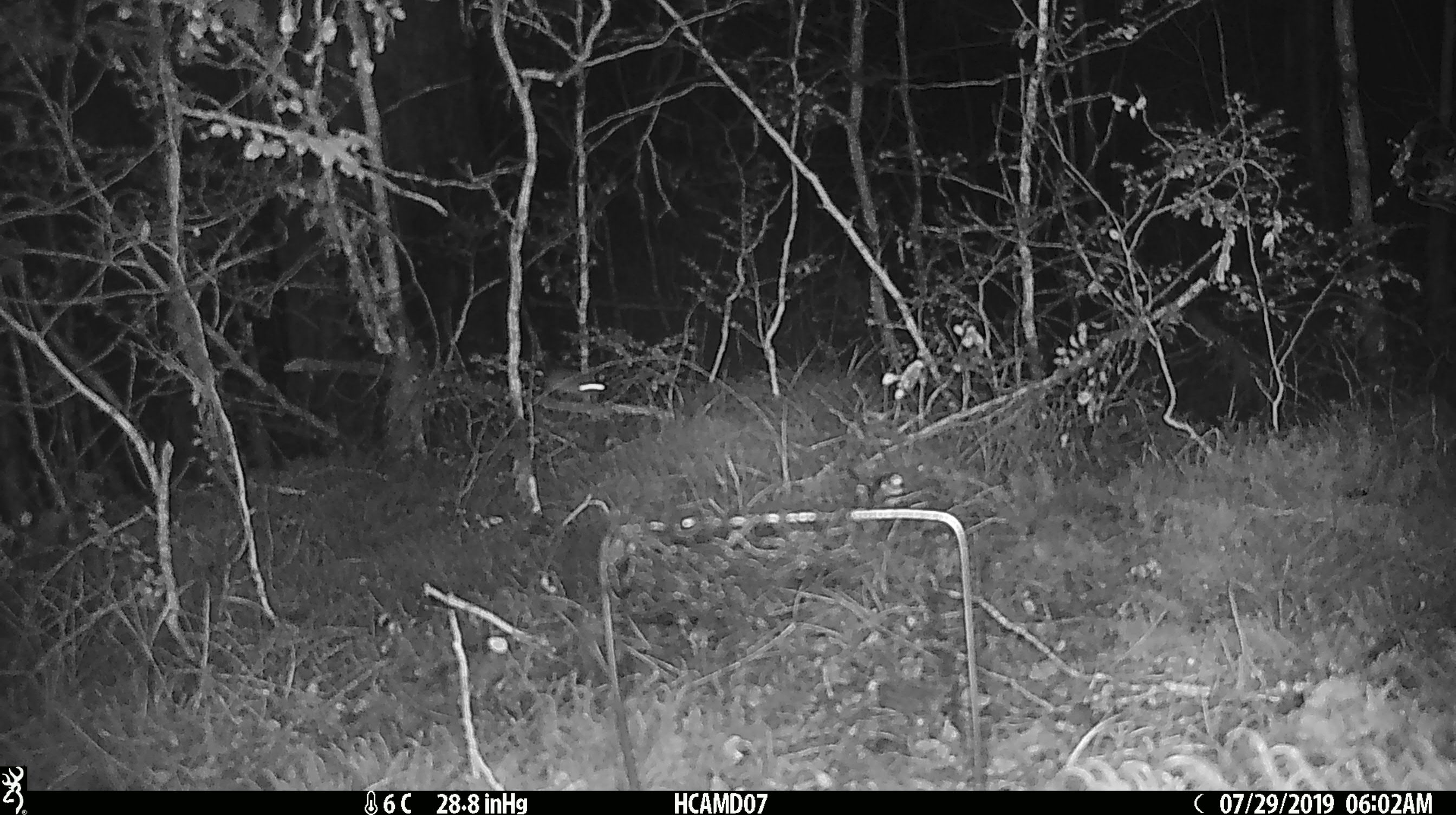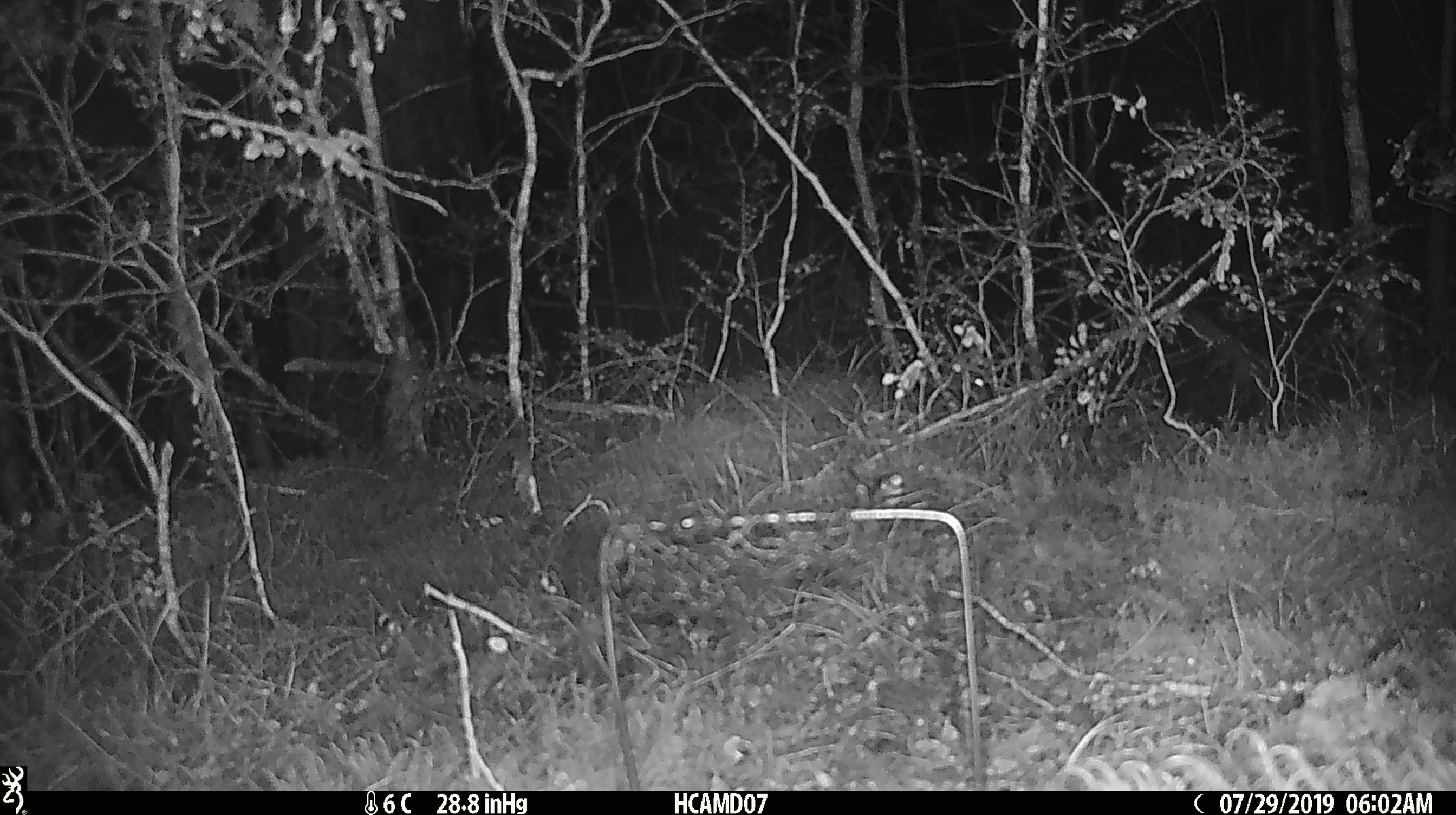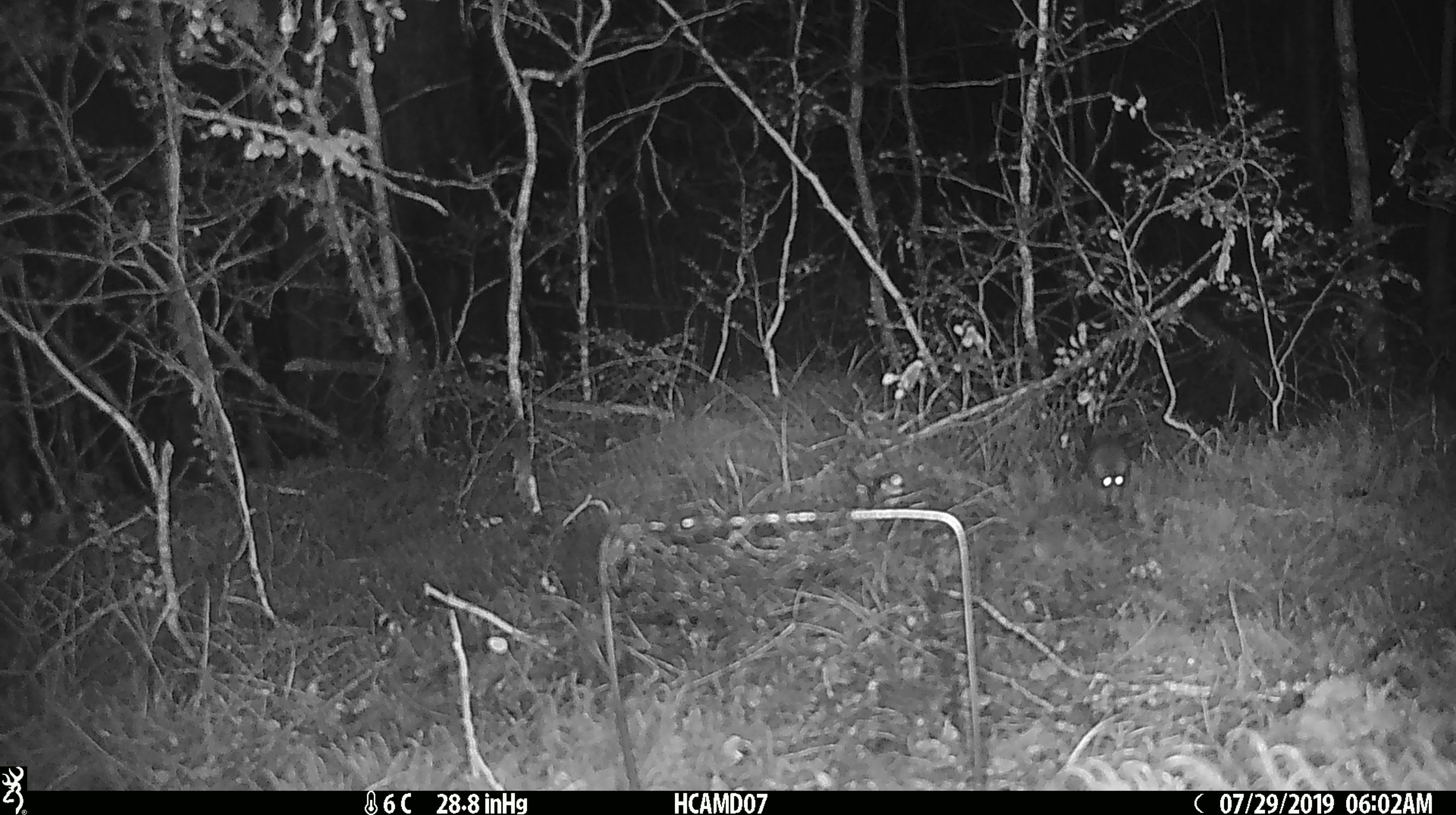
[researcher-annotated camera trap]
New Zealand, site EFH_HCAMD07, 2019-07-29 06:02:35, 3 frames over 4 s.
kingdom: Animalia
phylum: Chordata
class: Mammalia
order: Rodentia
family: Muridae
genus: Mus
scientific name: Mus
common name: mouse